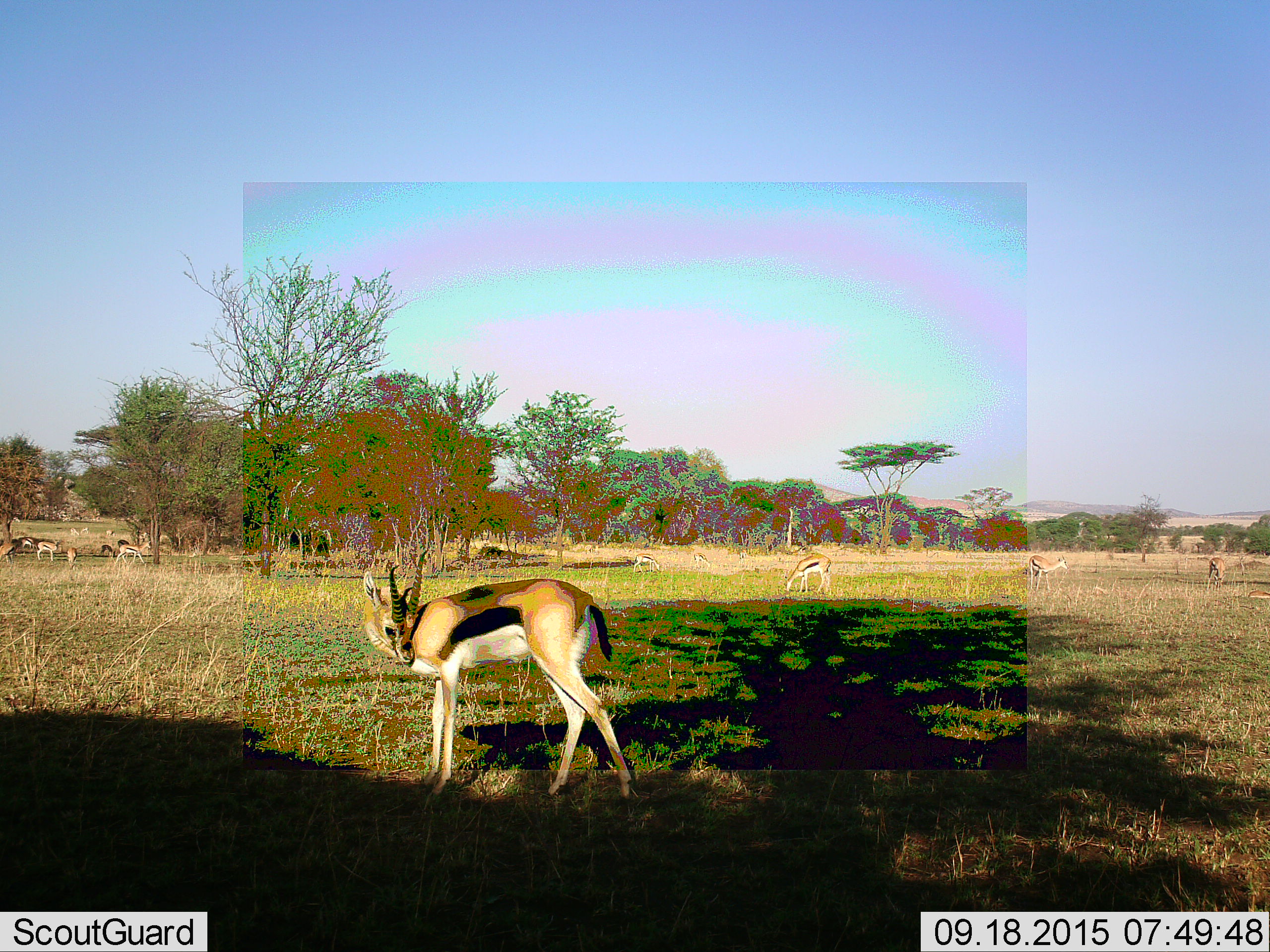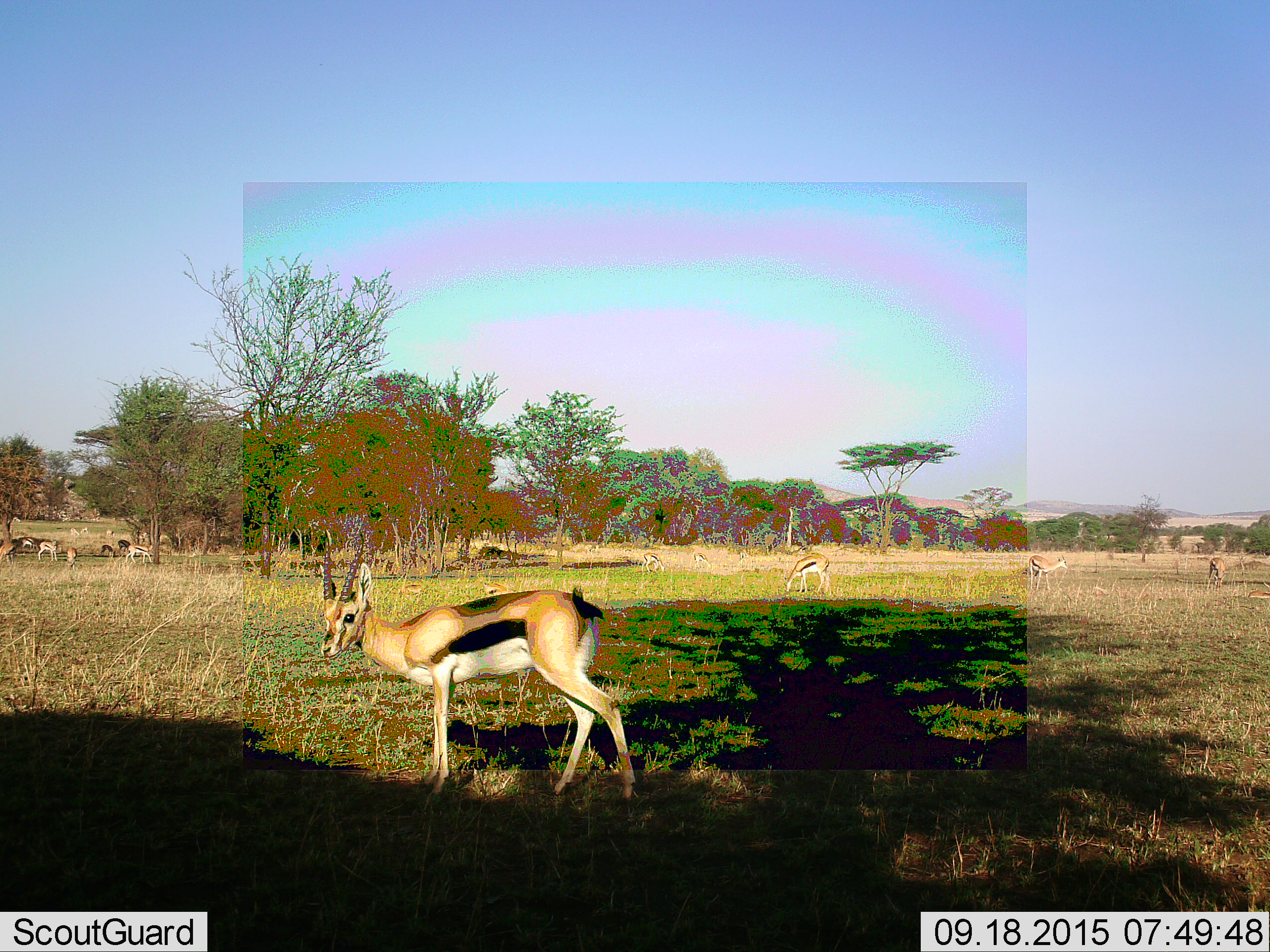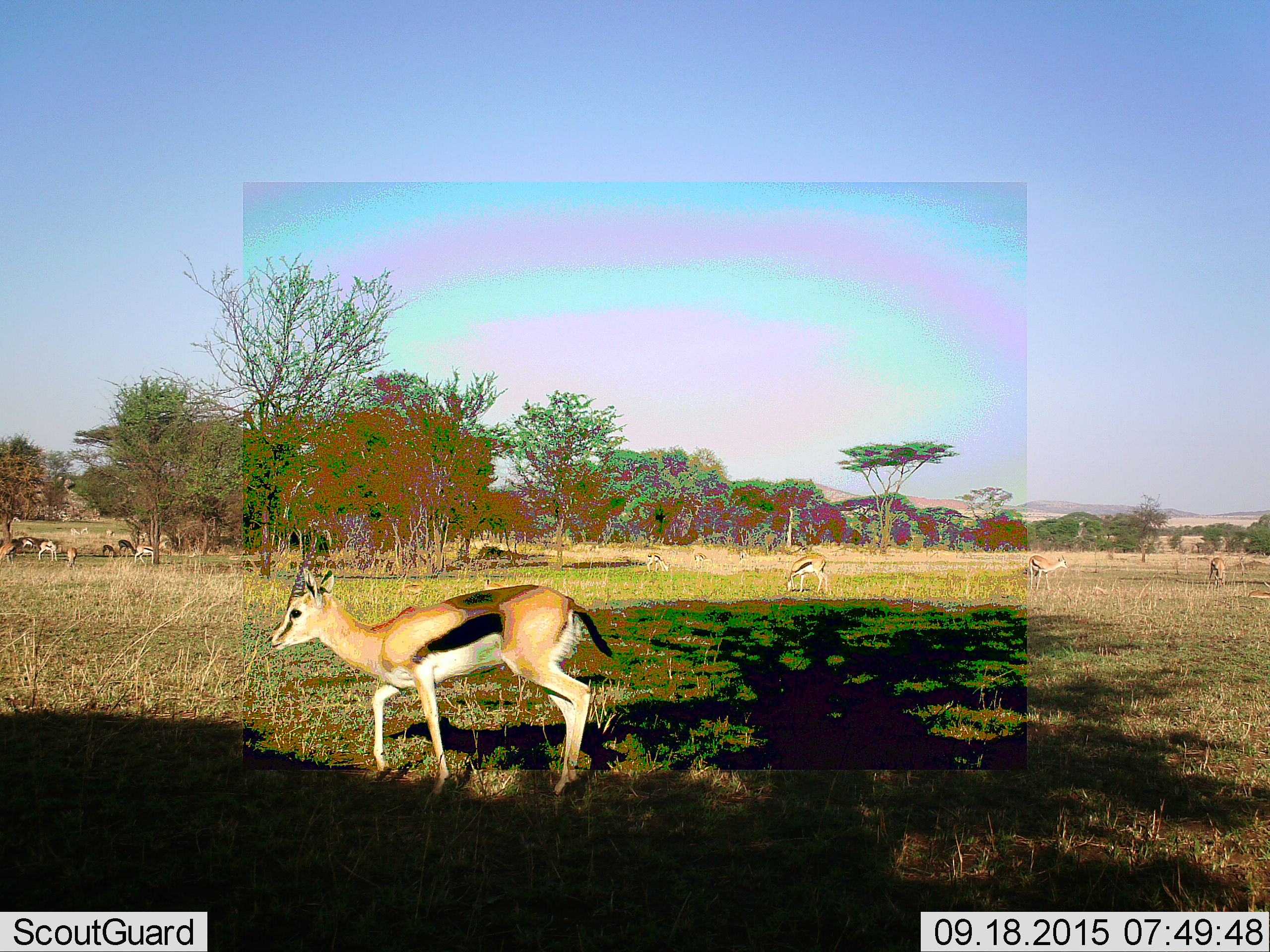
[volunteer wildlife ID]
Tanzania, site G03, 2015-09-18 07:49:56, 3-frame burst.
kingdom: Animalia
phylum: Chordata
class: Mammalia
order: Artiodactyla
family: Bovidae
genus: Eudorcas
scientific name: Eudorcas thomsonii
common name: thomson's gazelle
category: gazellethomsons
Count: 11-50.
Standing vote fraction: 78%.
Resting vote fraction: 17%.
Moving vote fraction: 56%.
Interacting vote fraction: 0%.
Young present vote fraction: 11%.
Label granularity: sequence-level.